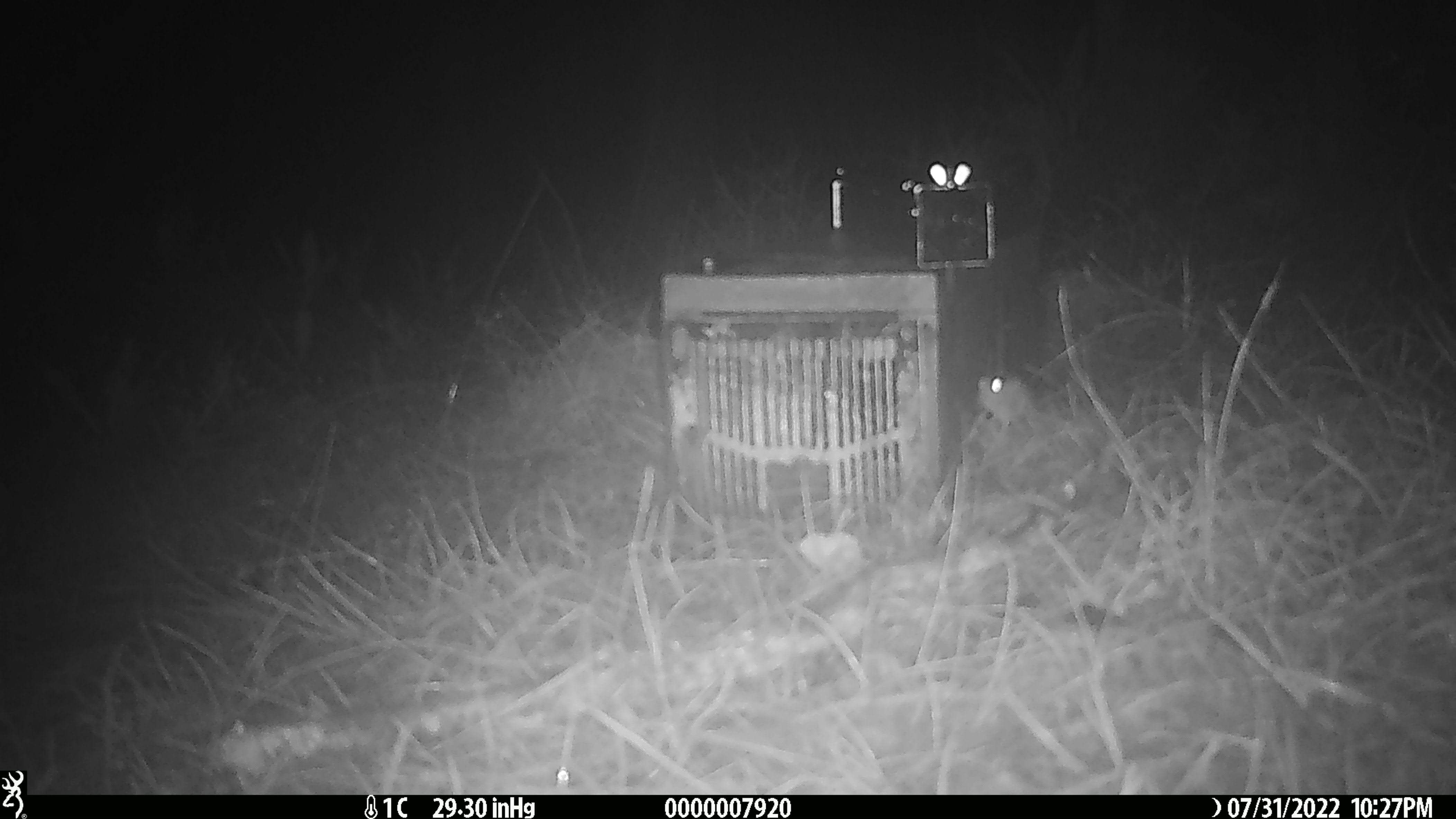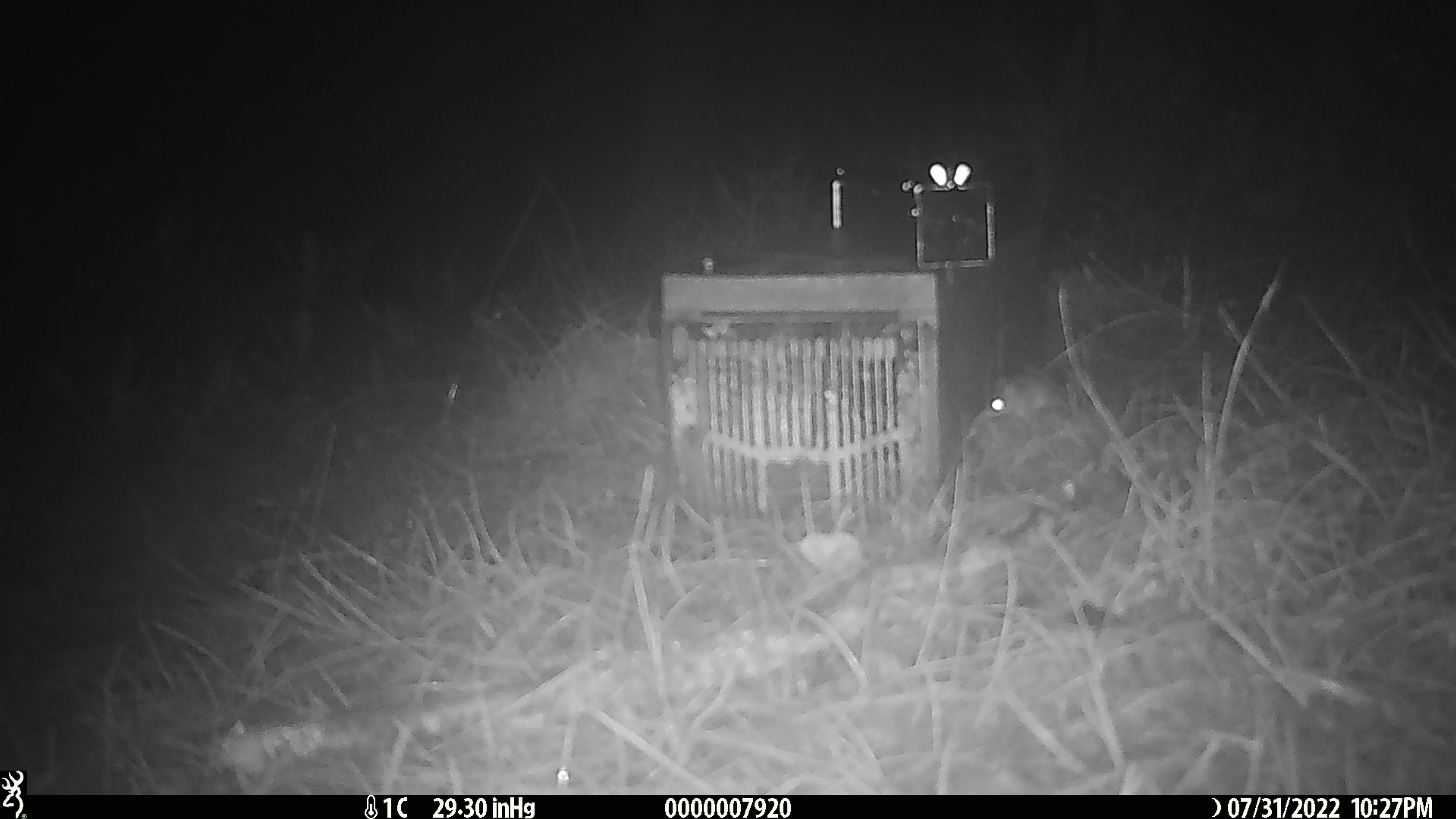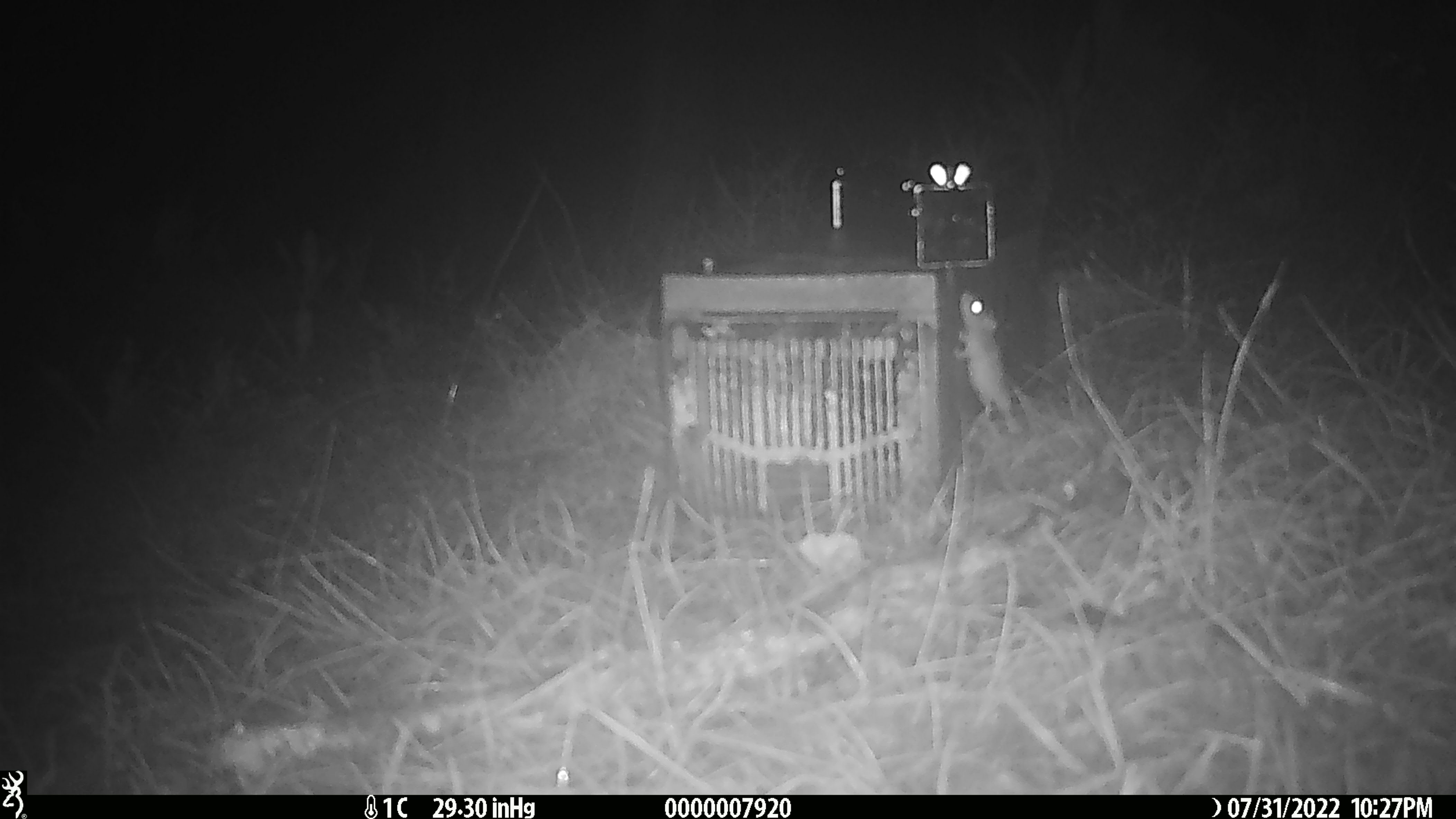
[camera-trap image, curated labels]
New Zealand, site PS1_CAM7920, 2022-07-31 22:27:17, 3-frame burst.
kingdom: Animalia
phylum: Chordata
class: Mammalia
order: Rodentia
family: Muridae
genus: Mus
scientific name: Mus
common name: mouse